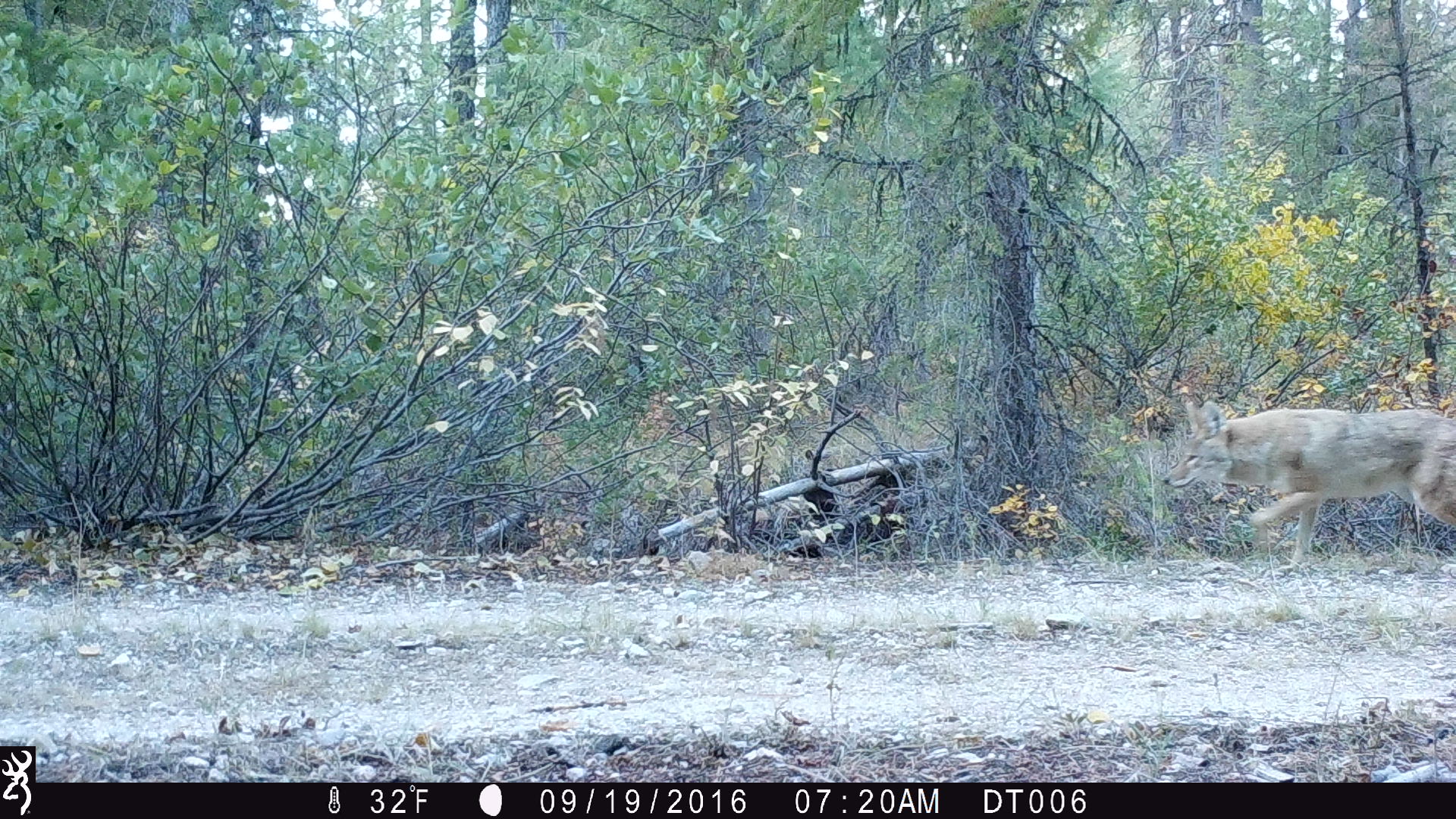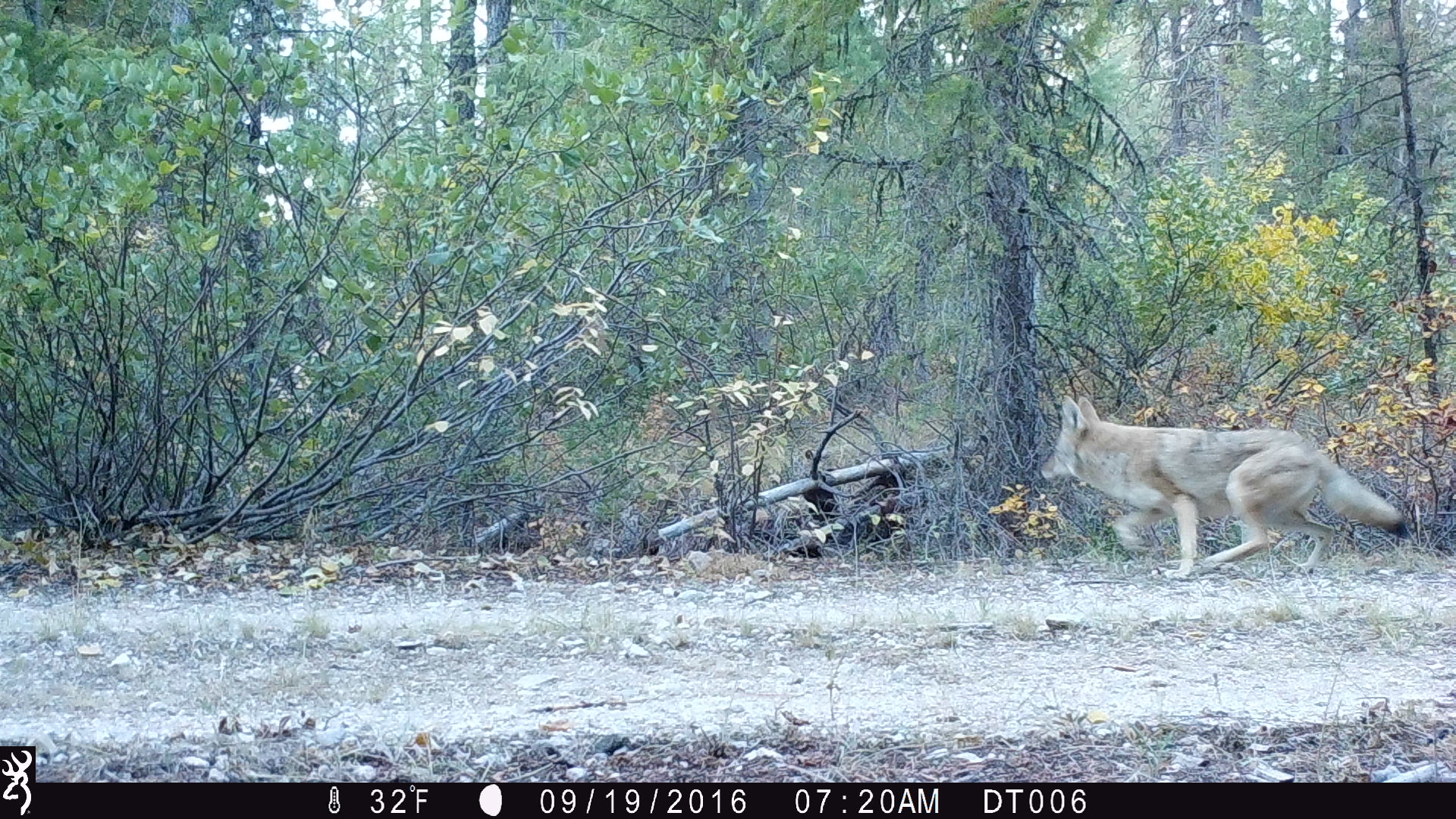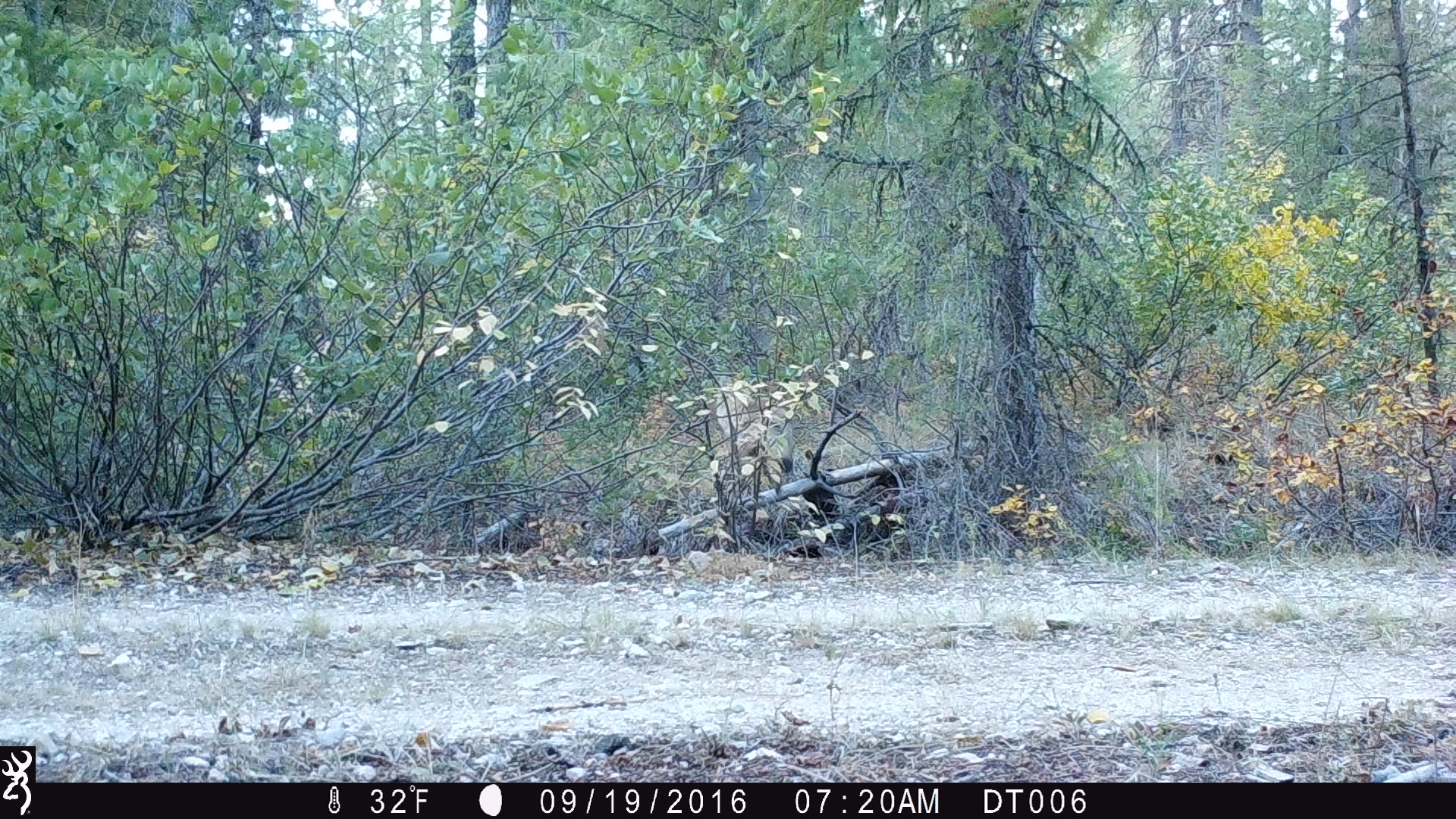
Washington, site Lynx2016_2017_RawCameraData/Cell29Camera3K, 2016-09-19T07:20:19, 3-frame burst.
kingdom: Animalia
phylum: Chordata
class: Mammalia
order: Carnivora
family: Canidae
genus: Canis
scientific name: Canis latrans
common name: coyote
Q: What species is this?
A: Canis latrans (coyote).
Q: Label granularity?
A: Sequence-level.